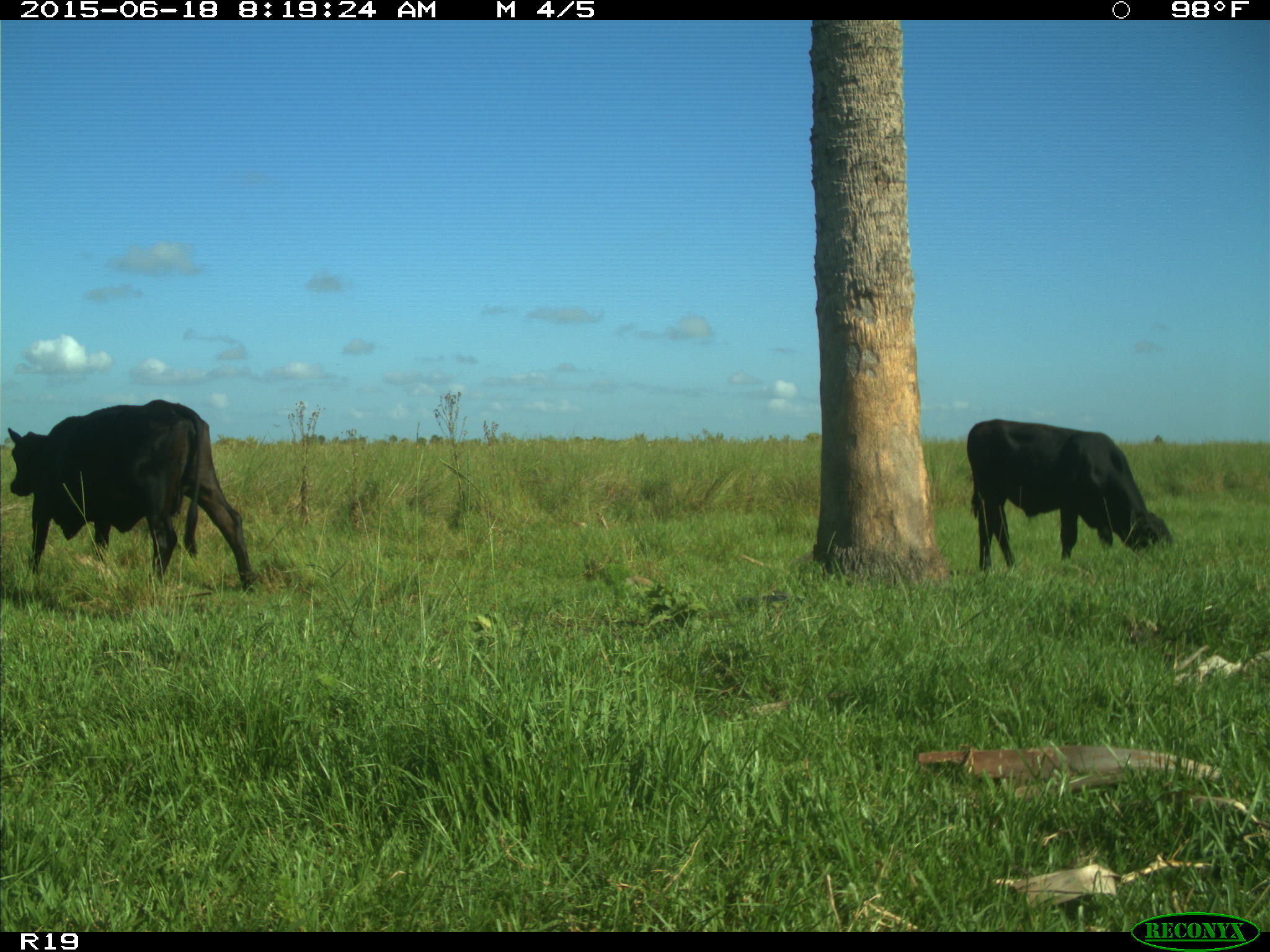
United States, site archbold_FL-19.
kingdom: Animalia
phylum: Chordata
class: Mammalia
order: Artiodactyla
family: Bovidae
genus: Bos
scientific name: Bos taurus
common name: domestic cow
Bos taurus (domestic cow).